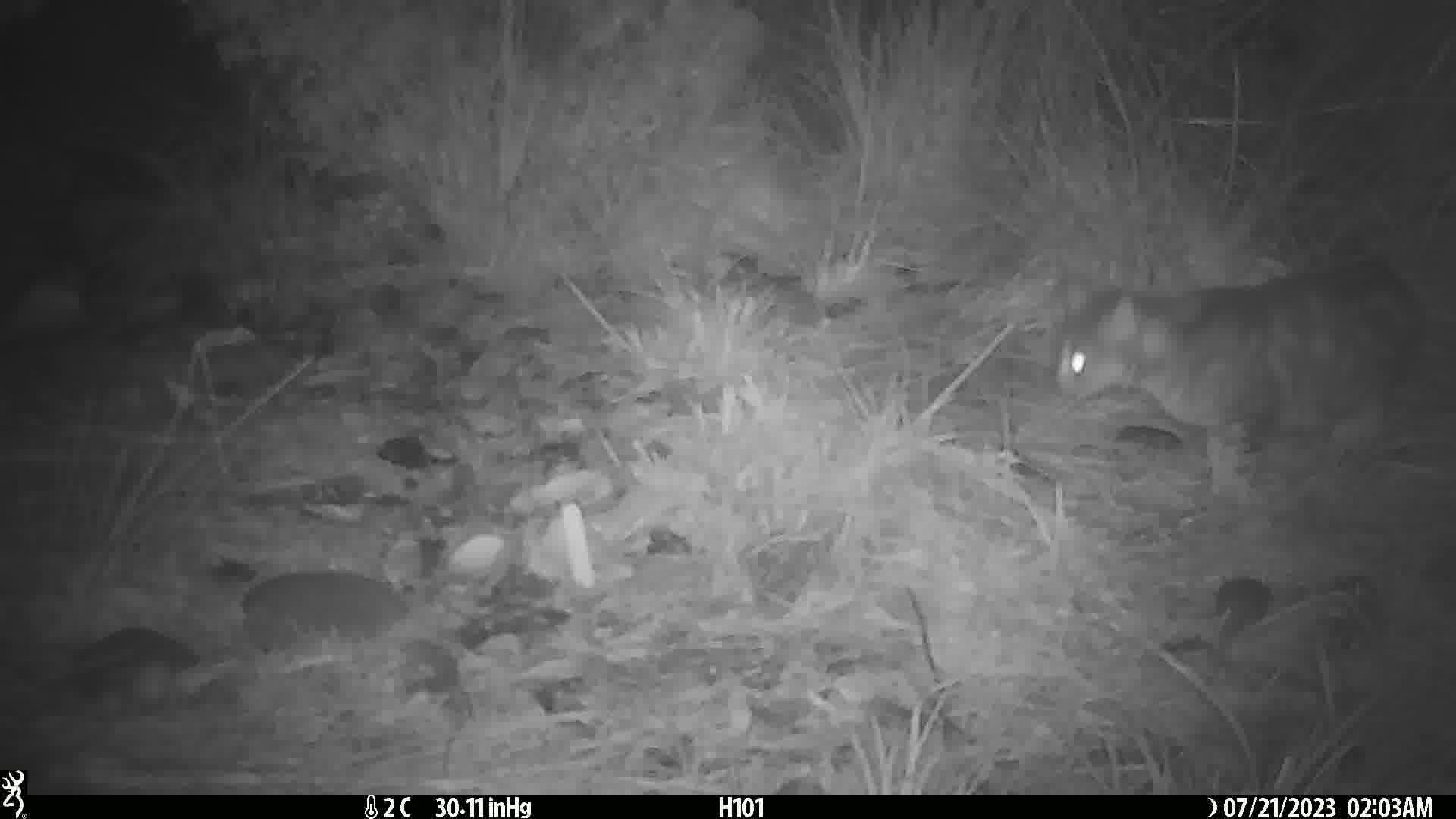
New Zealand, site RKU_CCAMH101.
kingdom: Animalia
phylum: Chordata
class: Mammalia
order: Carnivora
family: Felidae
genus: Felis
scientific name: Felis catus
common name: domestic cat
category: cat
Cat (domestic cat) (Felis catus).